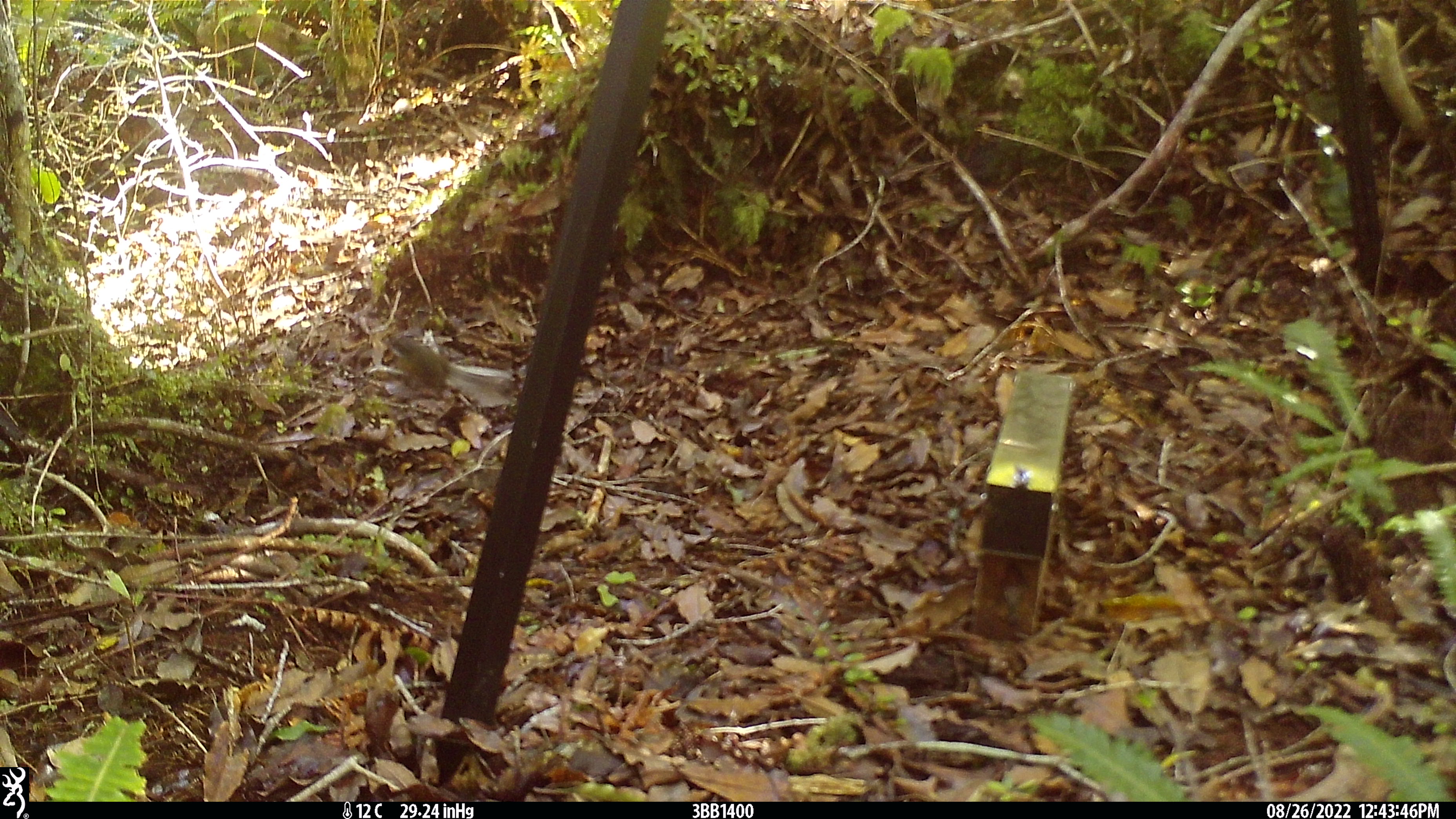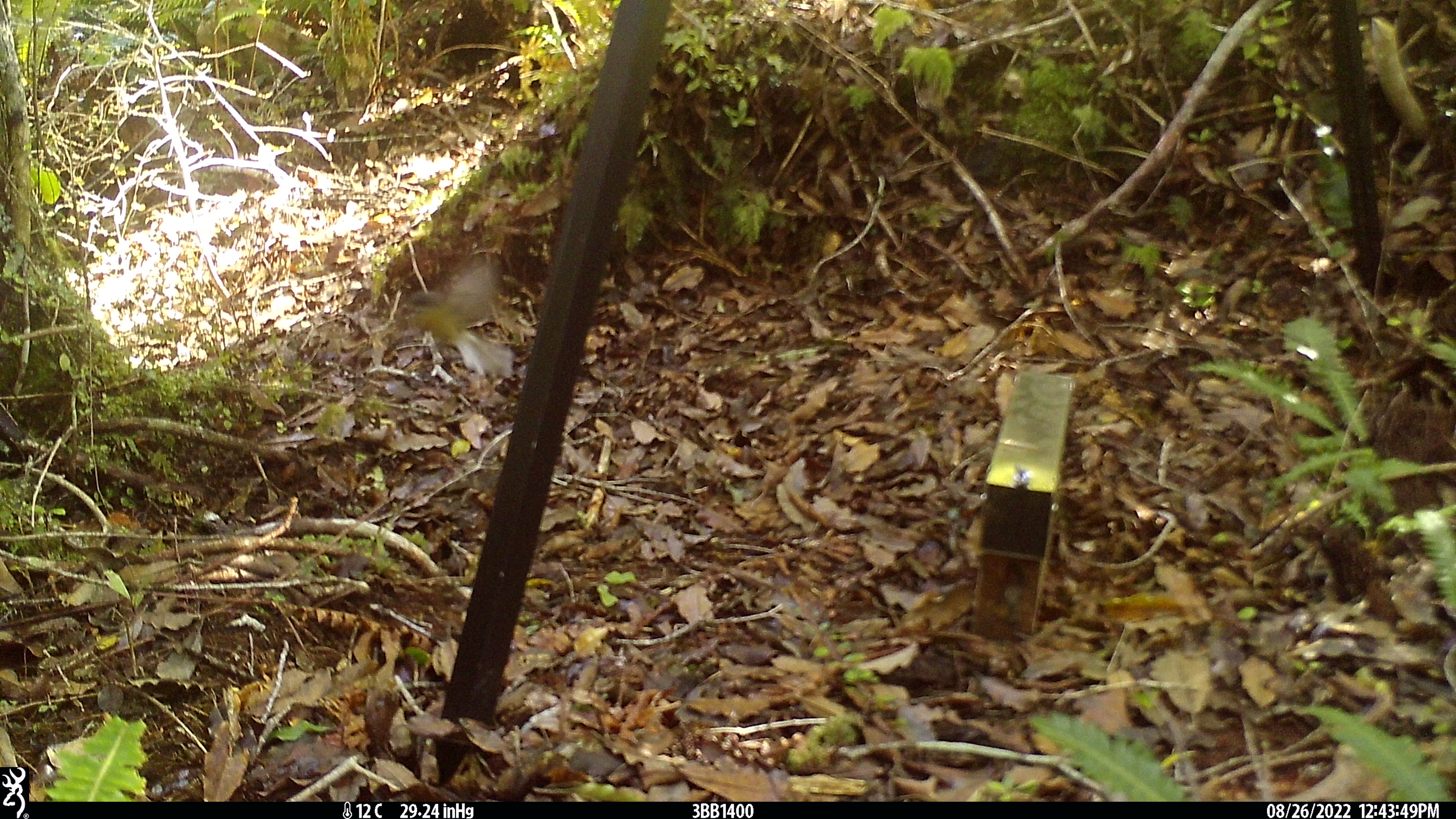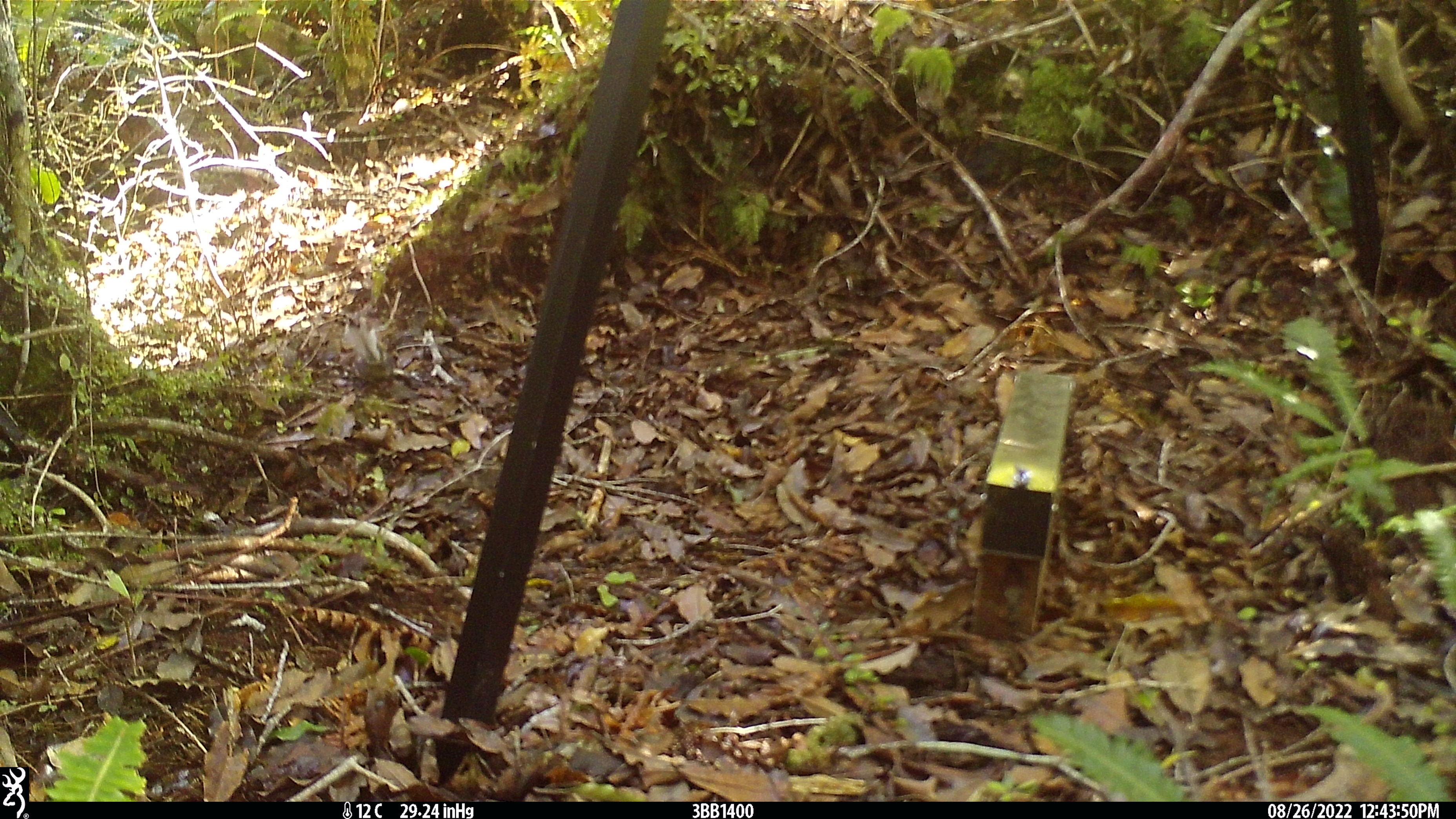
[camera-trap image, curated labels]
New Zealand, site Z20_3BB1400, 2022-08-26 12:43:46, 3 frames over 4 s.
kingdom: Animalia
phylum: Chordata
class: Aves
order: Passeriformes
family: Rhipiduridae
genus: Rhipidura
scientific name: Rhipidura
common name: fantails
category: fantail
Fantail (fantails) (Rhipidura).